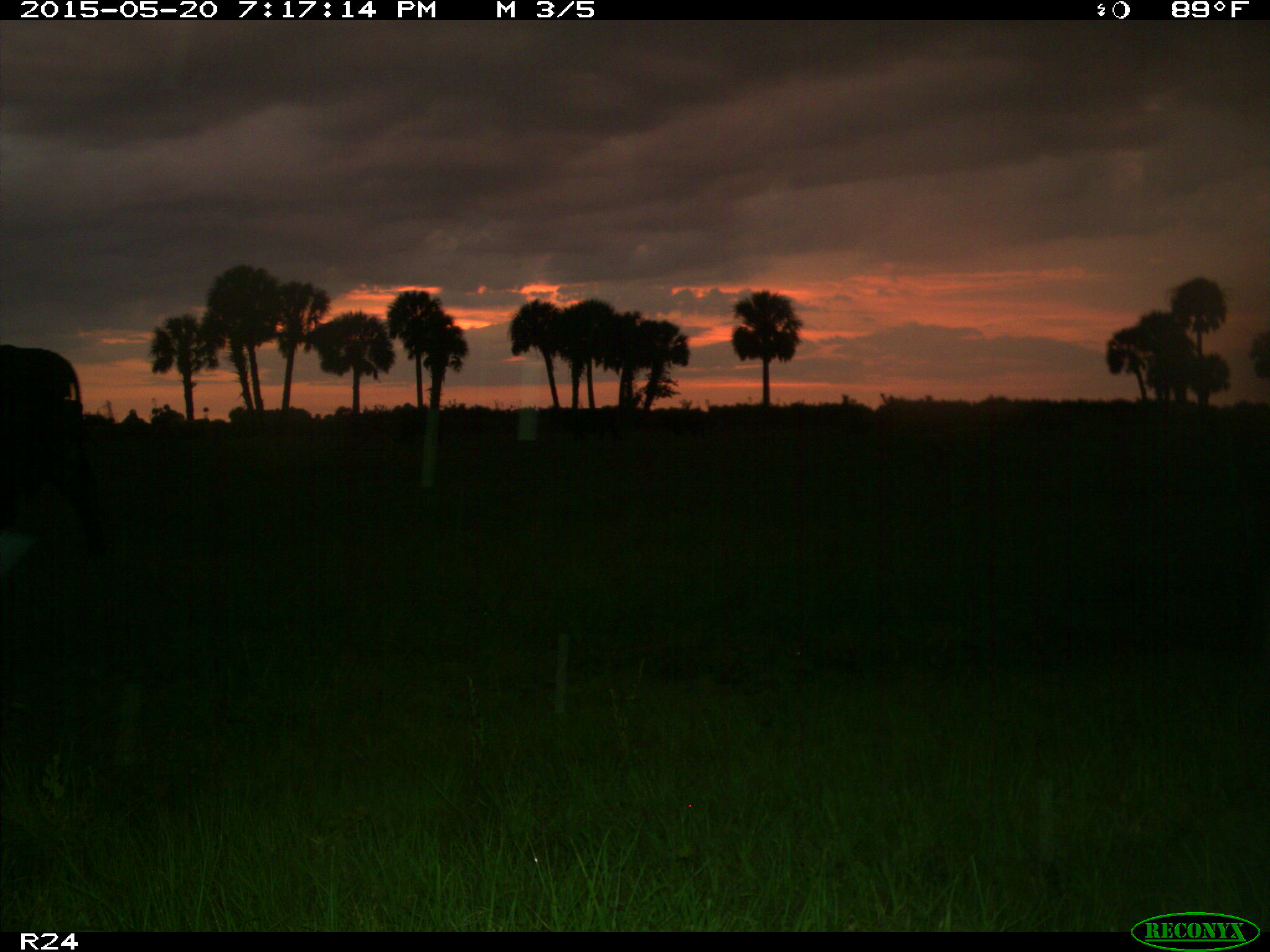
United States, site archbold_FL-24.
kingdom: Animalia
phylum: Chordata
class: Mammalia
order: Artiodactyla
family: Bovidae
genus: Bos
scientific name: Bos taurus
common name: domestic cow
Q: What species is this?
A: Bos taurus (domestic cow).